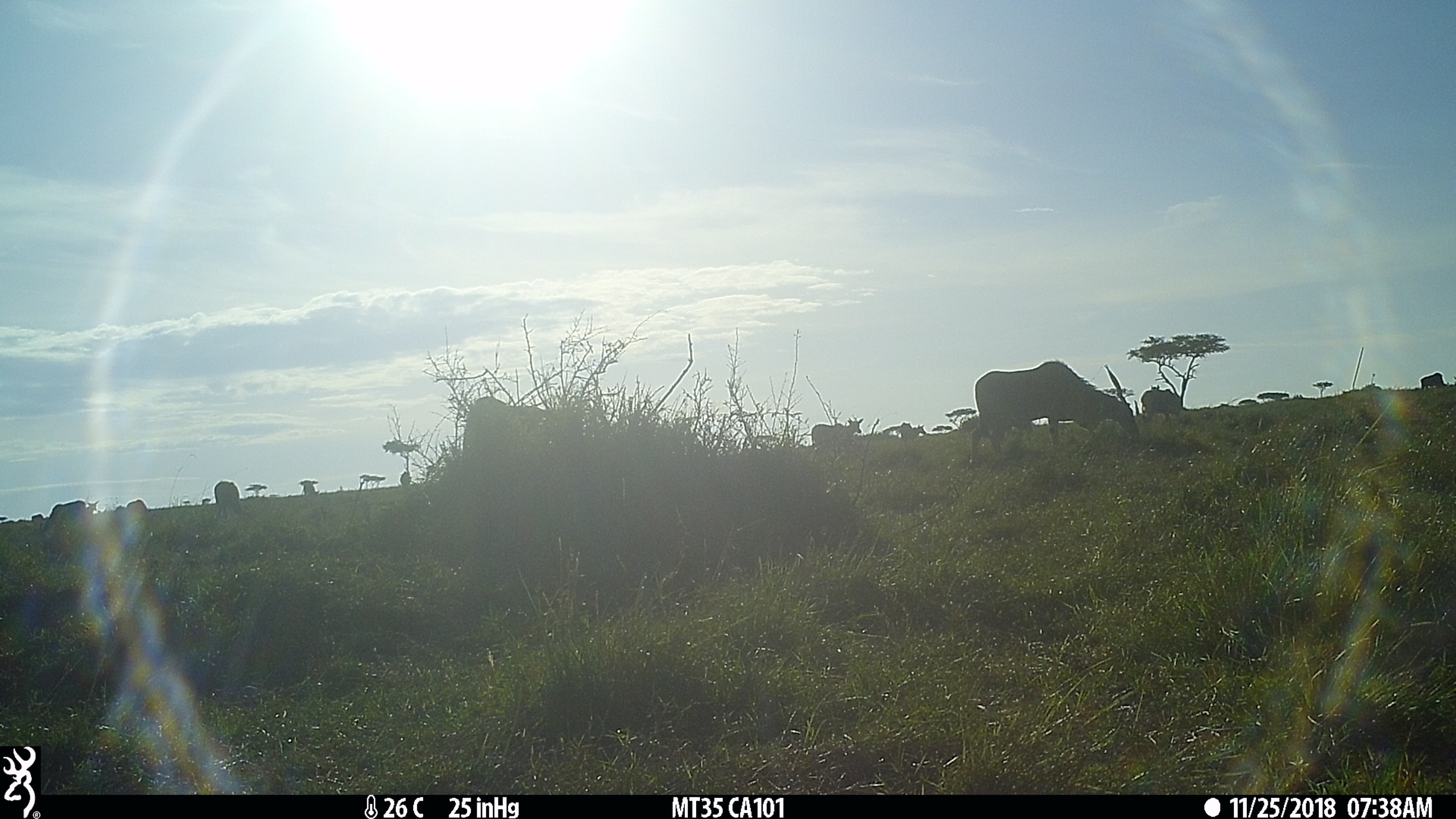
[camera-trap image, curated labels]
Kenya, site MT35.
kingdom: Animalia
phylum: Chordata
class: Mammalia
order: Artiodactyla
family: Bovidae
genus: Tragelaphus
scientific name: Tragelaphus oryx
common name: eland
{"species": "eland (Tragelaphus oryx)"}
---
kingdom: Animalia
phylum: Chordata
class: Mammalia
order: Artiodactyla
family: Bovidae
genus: Connochaetes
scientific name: Connochaetes taurinus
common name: blue wildebeest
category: wildebeest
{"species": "wildebeest (blue wildebeest) (Connochaetes taurinus)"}